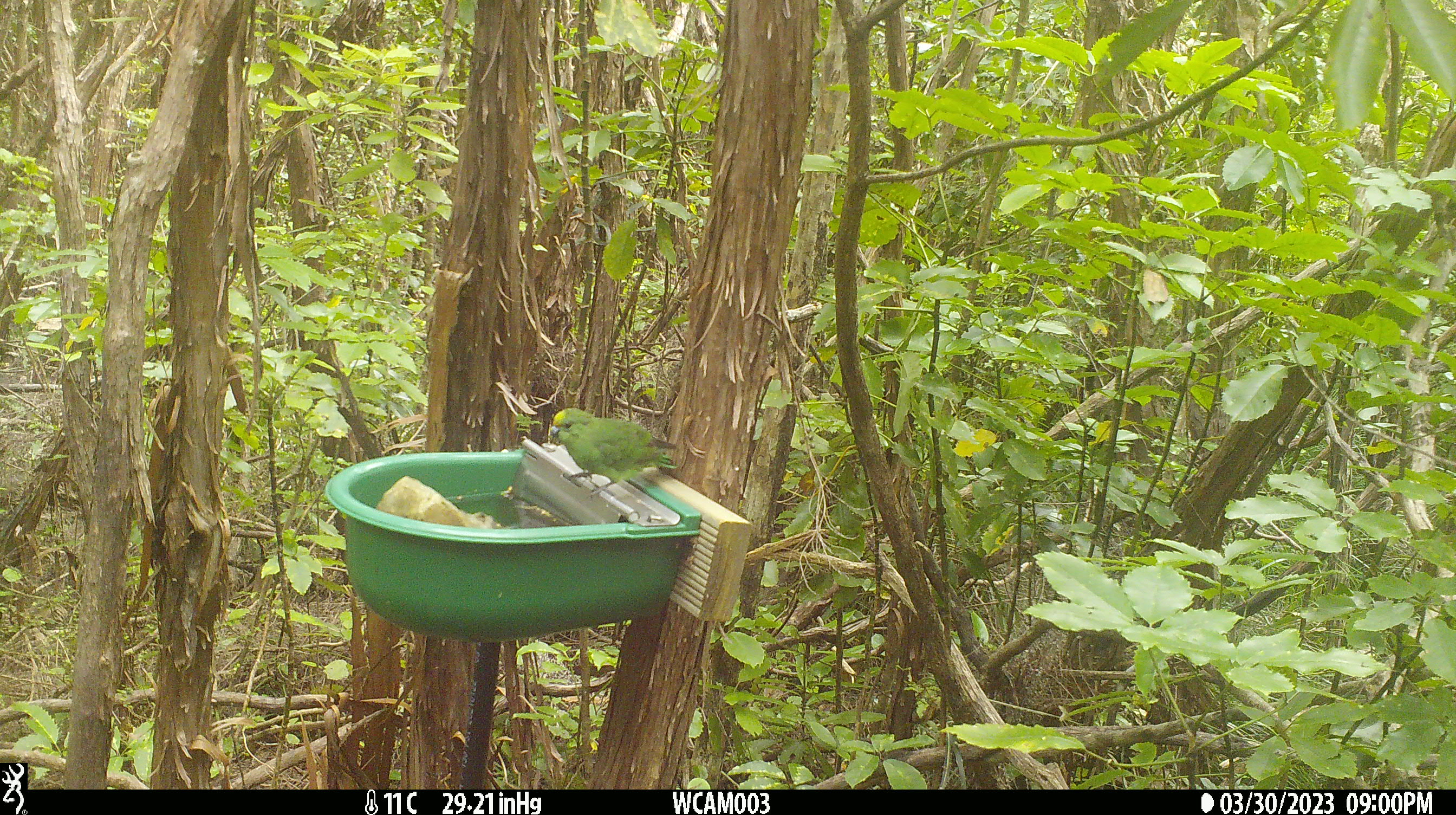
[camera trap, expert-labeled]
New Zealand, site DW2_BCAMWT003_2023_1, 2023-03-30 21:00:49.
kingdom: Animalia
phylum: Chordata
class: Aves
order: Psittaciformes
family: Psittaculidae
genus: Cyanoramphus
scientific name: Cyanoramphus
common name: parakeet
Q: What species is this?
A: Parakeet (Cyanoramphus).